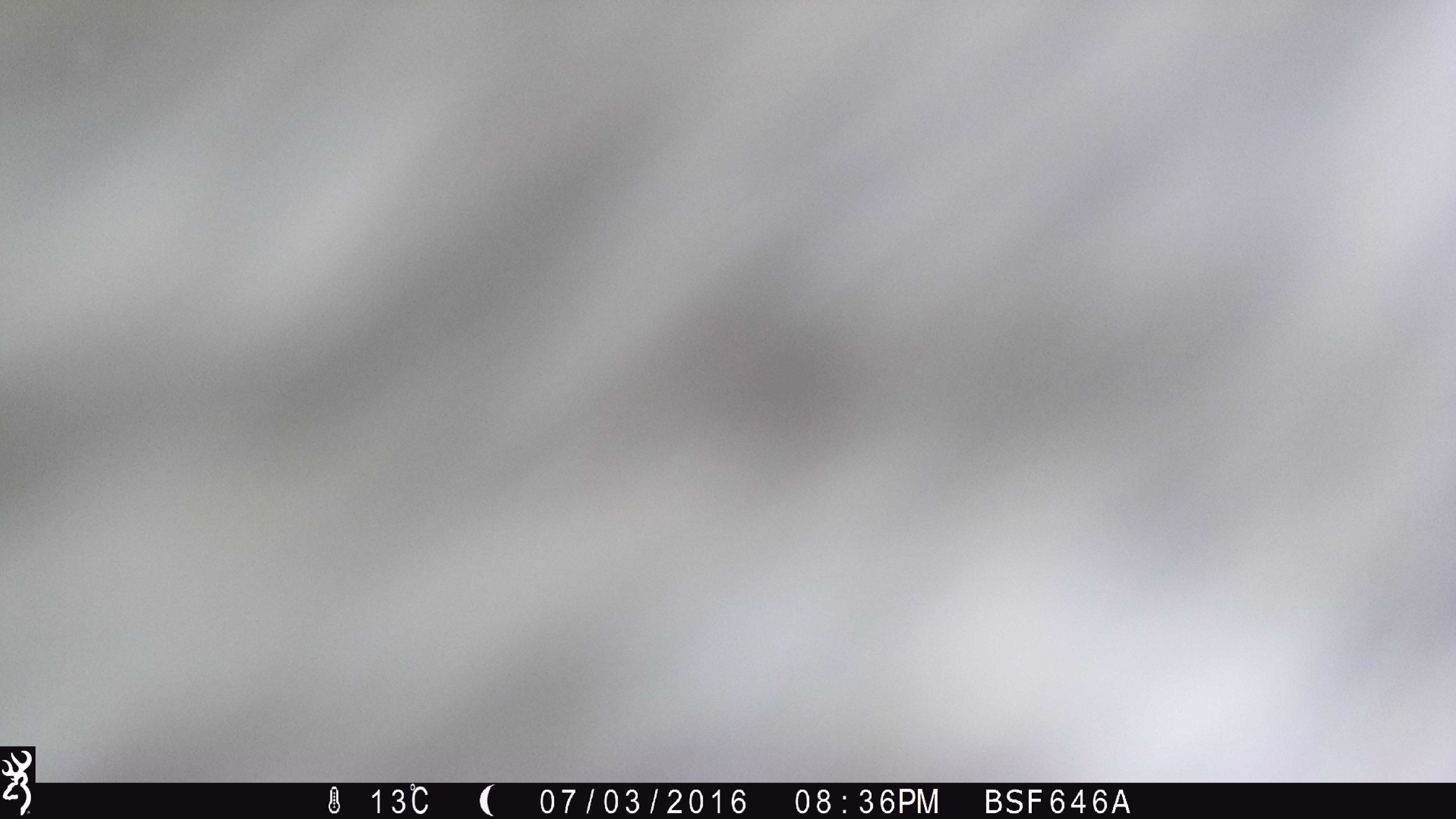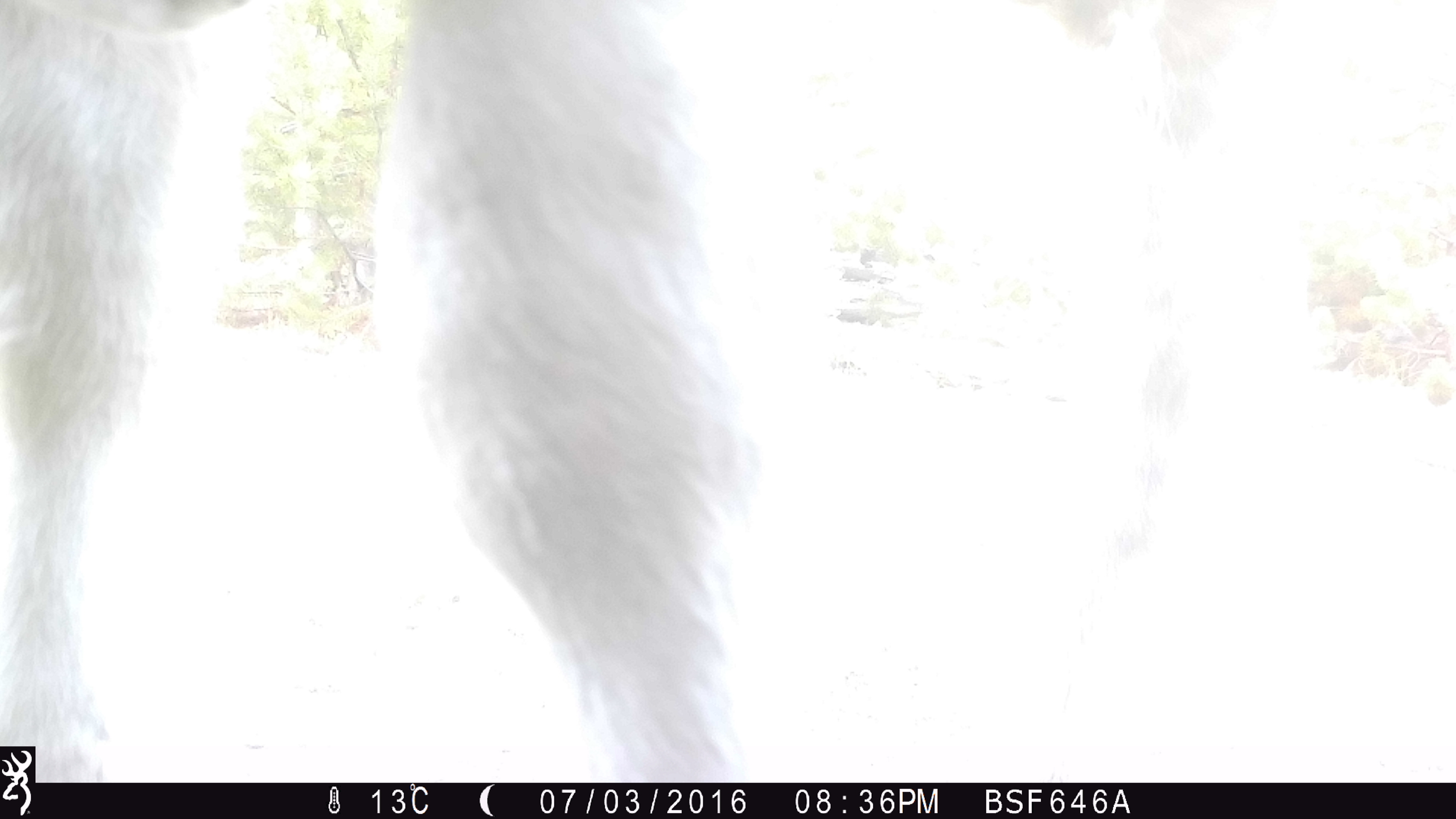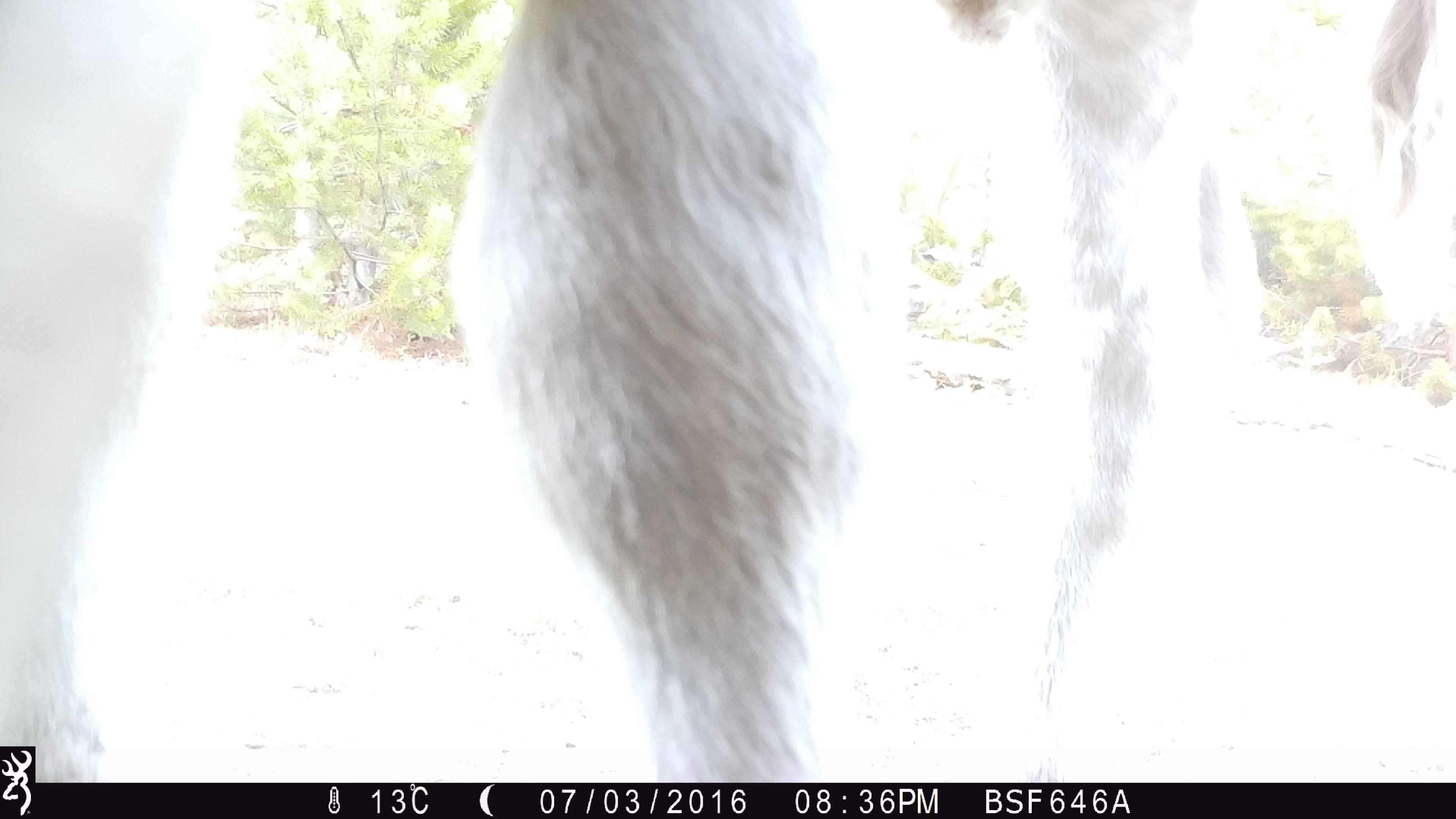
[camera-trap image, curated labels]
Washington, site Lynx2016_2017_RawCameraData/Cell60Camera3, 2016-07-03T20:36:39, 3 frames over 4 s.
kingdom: Animalia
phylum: Chordata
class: Mammalia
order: Artiodactyla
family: Bovidae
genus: Bos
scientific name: Bos taurus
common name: domestic cattle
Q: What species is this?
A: Domestic cattle (Bos taurus).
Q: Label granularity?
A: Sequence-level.